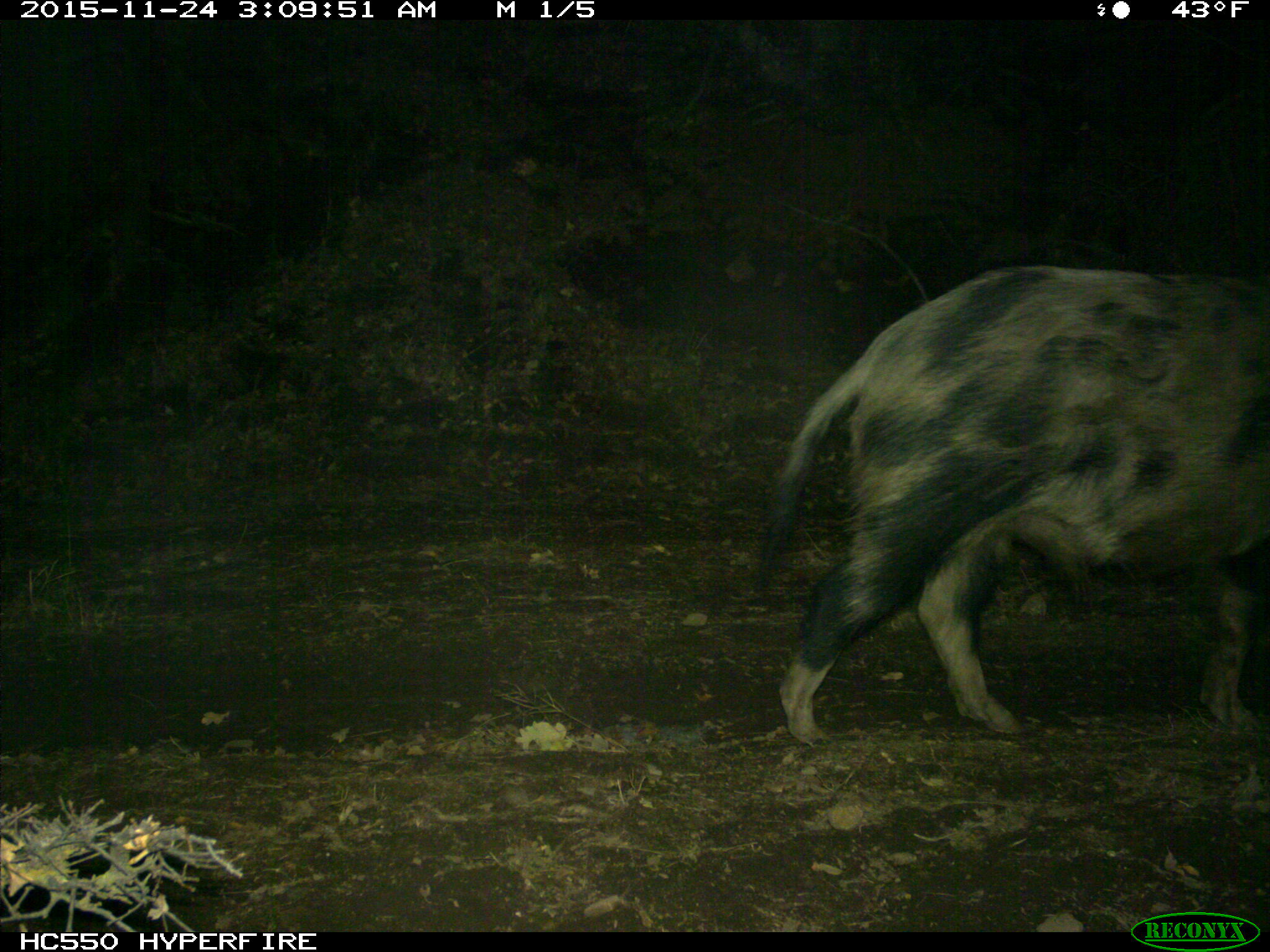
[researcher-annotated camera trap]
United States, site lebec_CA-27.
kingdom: Animalia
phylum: Chordata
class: Mammalia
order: Artiodactyla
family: Suidae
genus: Sus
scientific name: Sus scrofa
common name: wild boar